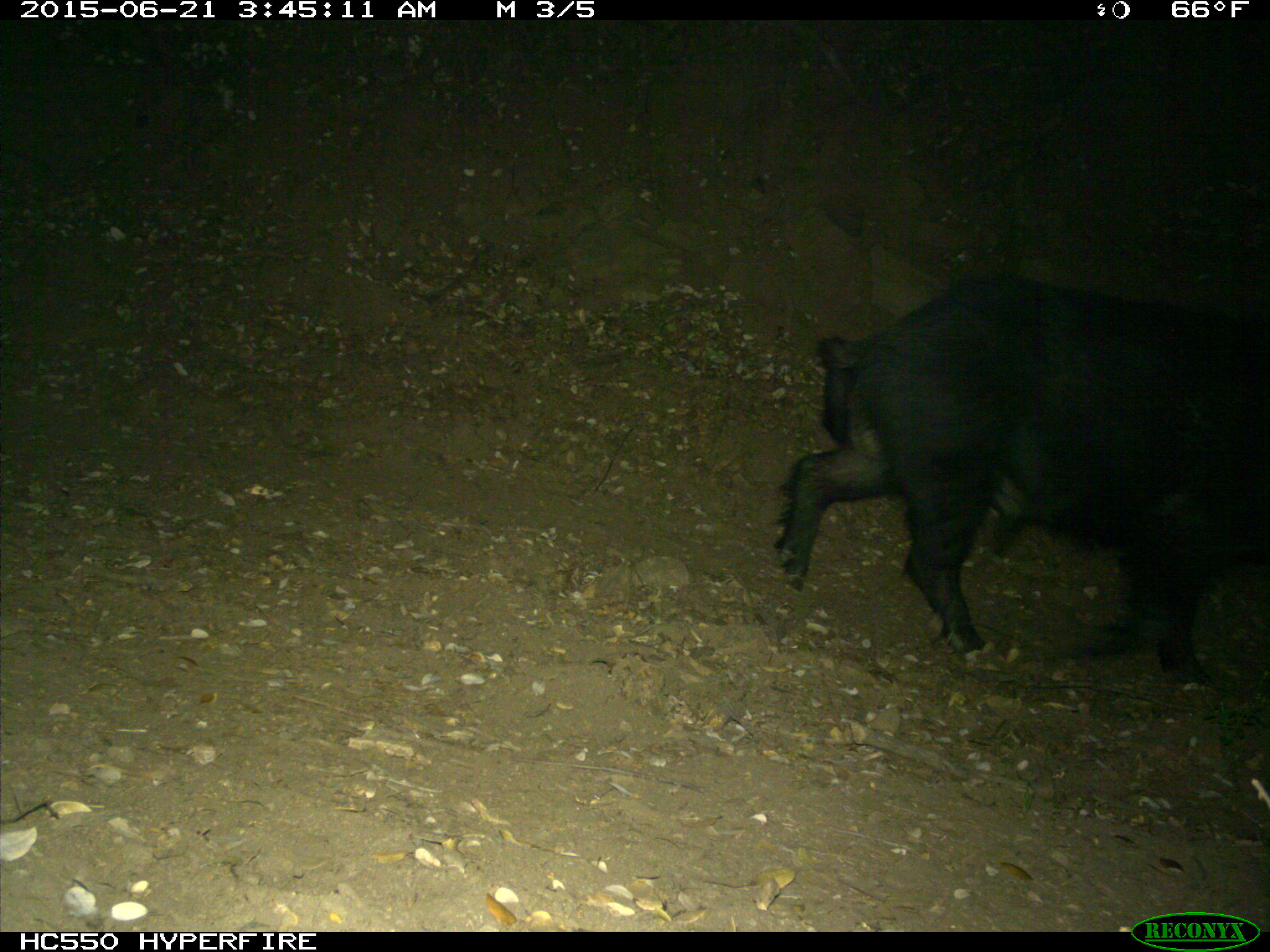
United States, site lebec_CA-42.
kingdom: Animalia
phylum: Chordata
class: Mammalia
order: Artiodactyla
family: Suidae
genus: Sus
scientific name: Sus scrofa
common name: wild boar